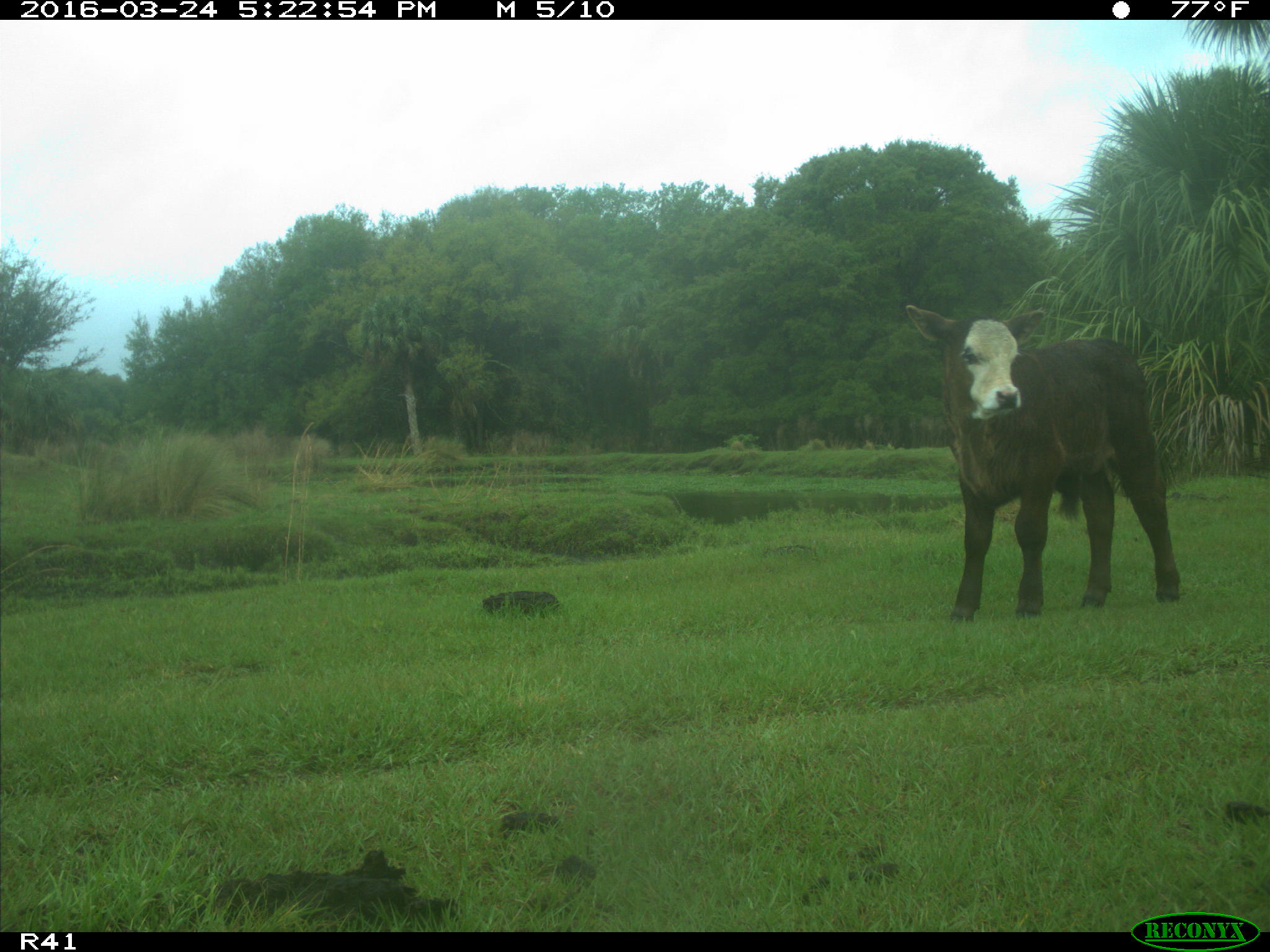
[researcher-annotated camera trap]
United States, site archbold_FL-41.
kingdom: Animalia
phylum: Chordata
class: Mammalia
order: Artiodactyla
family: Bovidae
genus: Bos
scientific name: Bos taurus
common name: domestic cow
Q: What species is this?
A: Bos taurus (domestic cow).